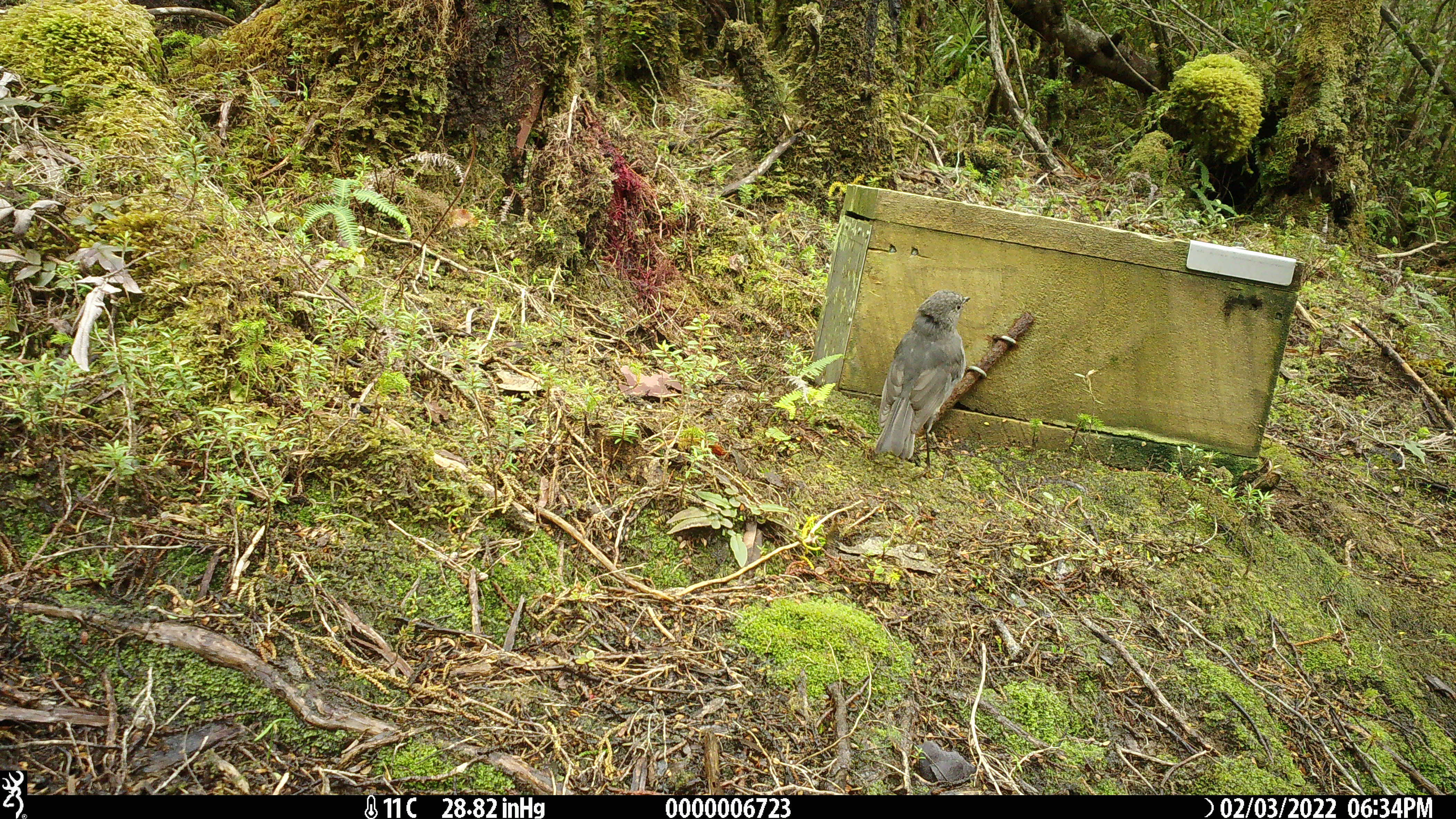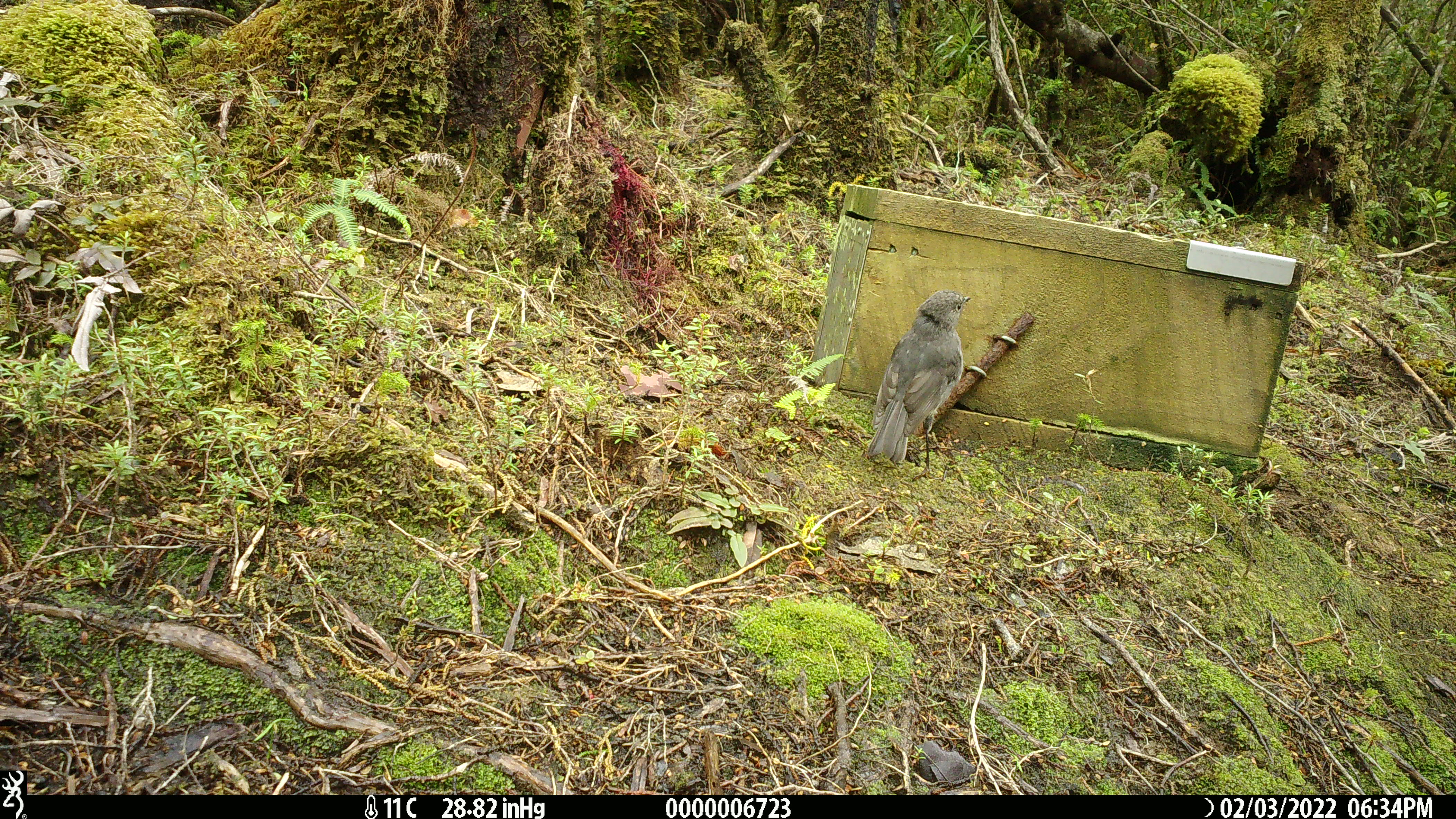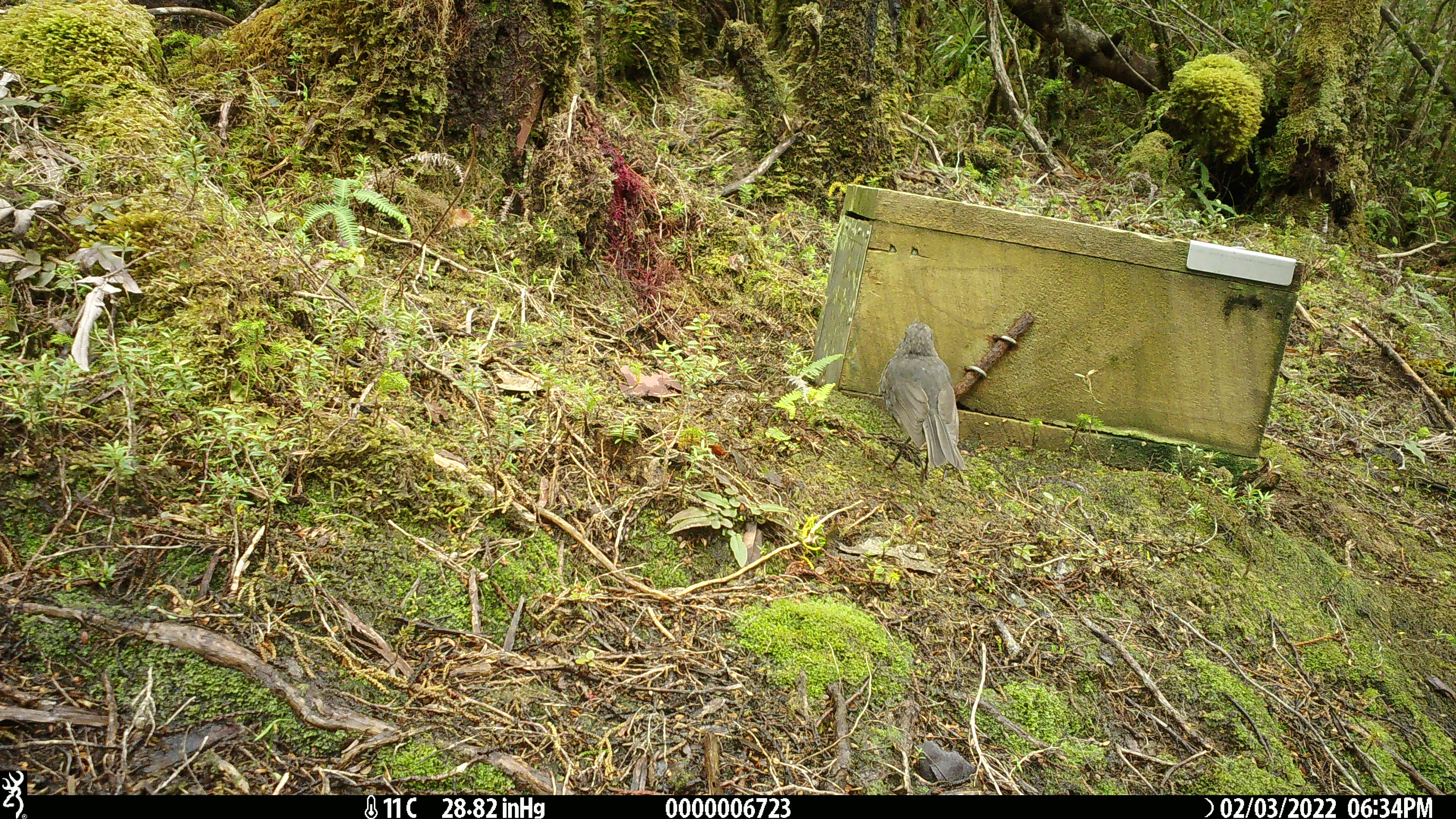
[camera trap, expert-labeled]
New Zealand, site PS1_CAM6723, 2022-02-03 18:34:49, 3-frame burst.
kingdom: Animalia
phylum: Chordata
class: Aves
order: Passeriformes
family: Petroicidae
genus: Petroica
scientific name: Petroica australis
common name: new zealand robin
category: robin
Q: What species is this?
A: Robin (new zealand robin) (Petroica australis).